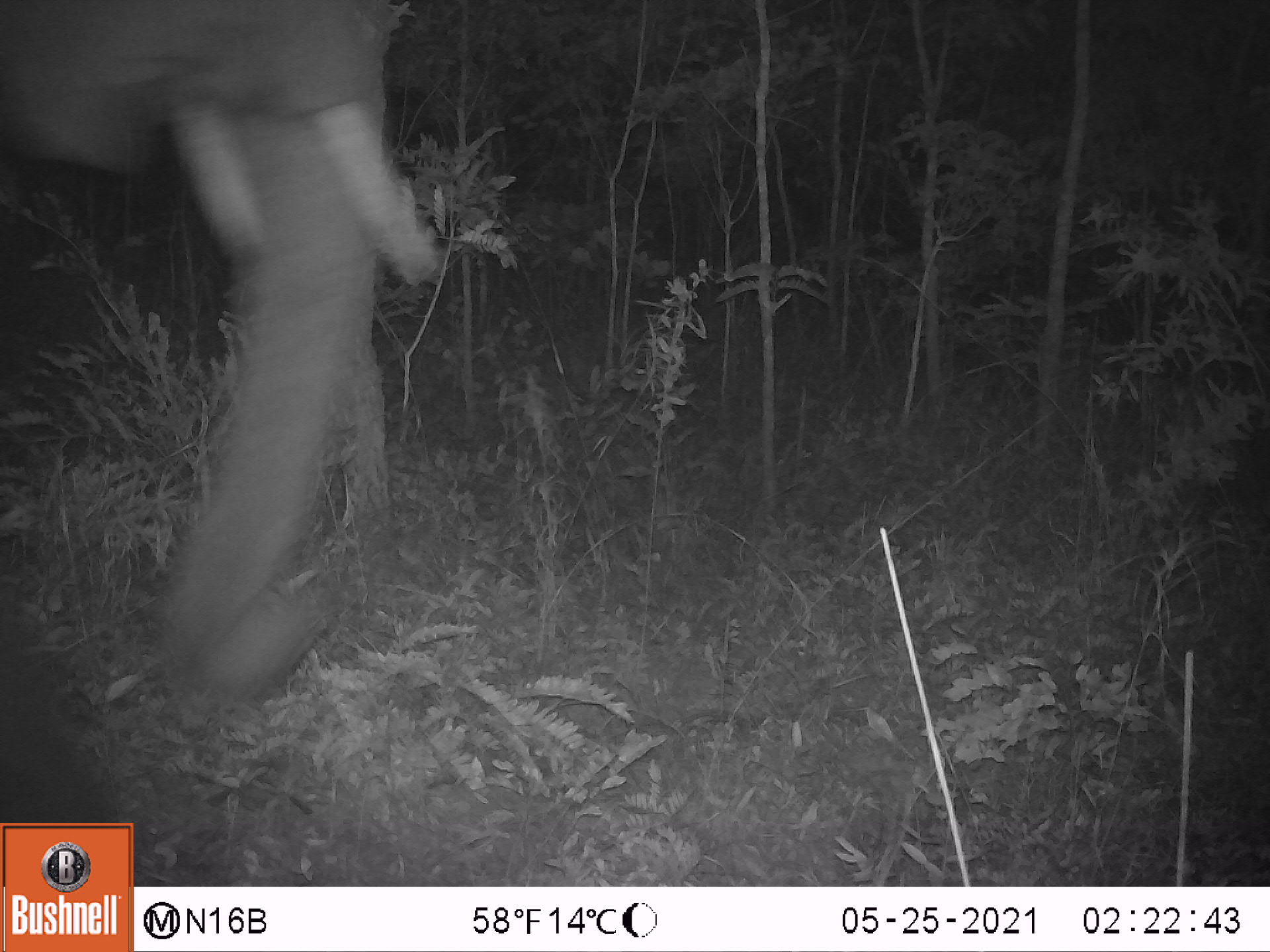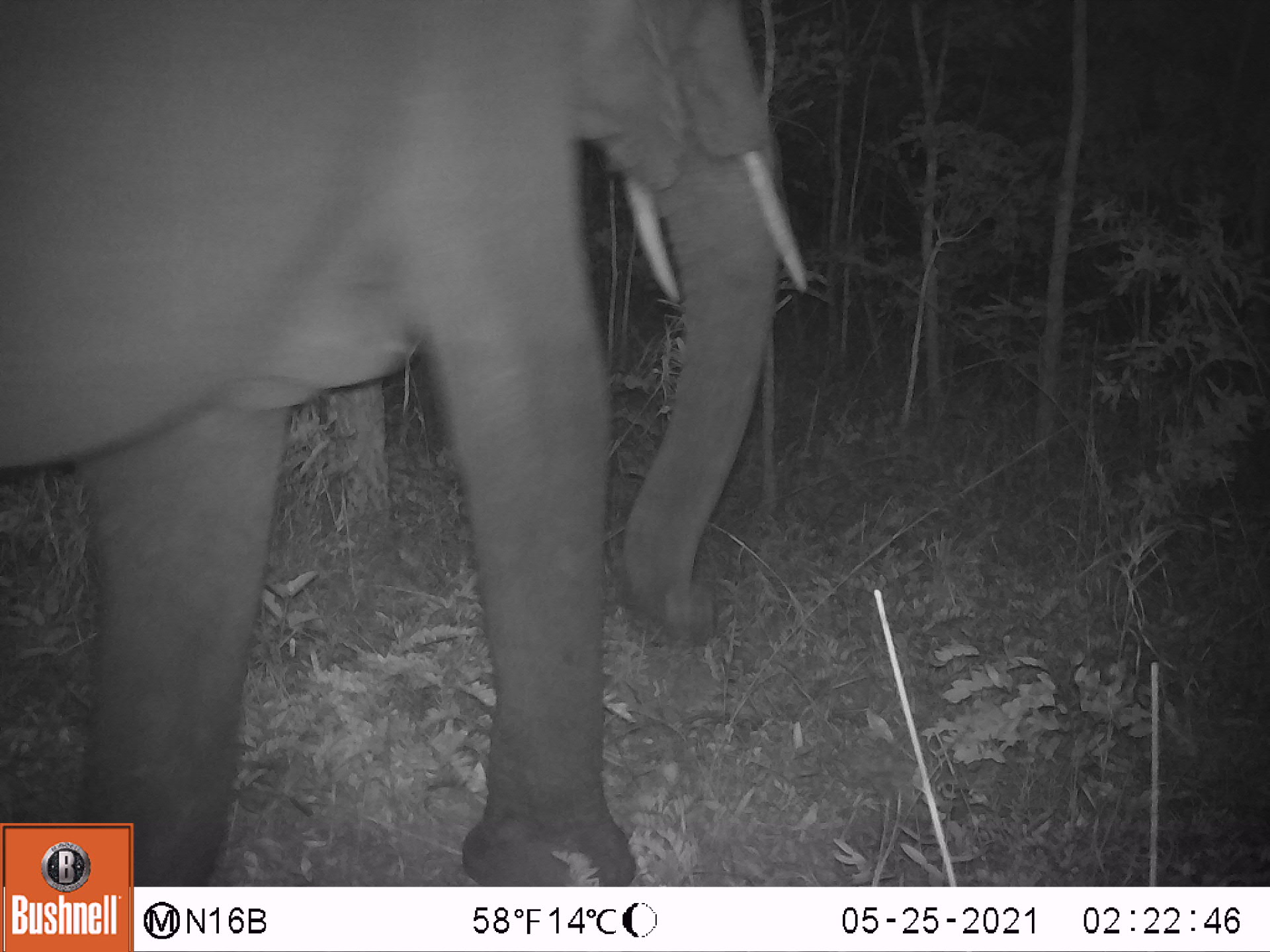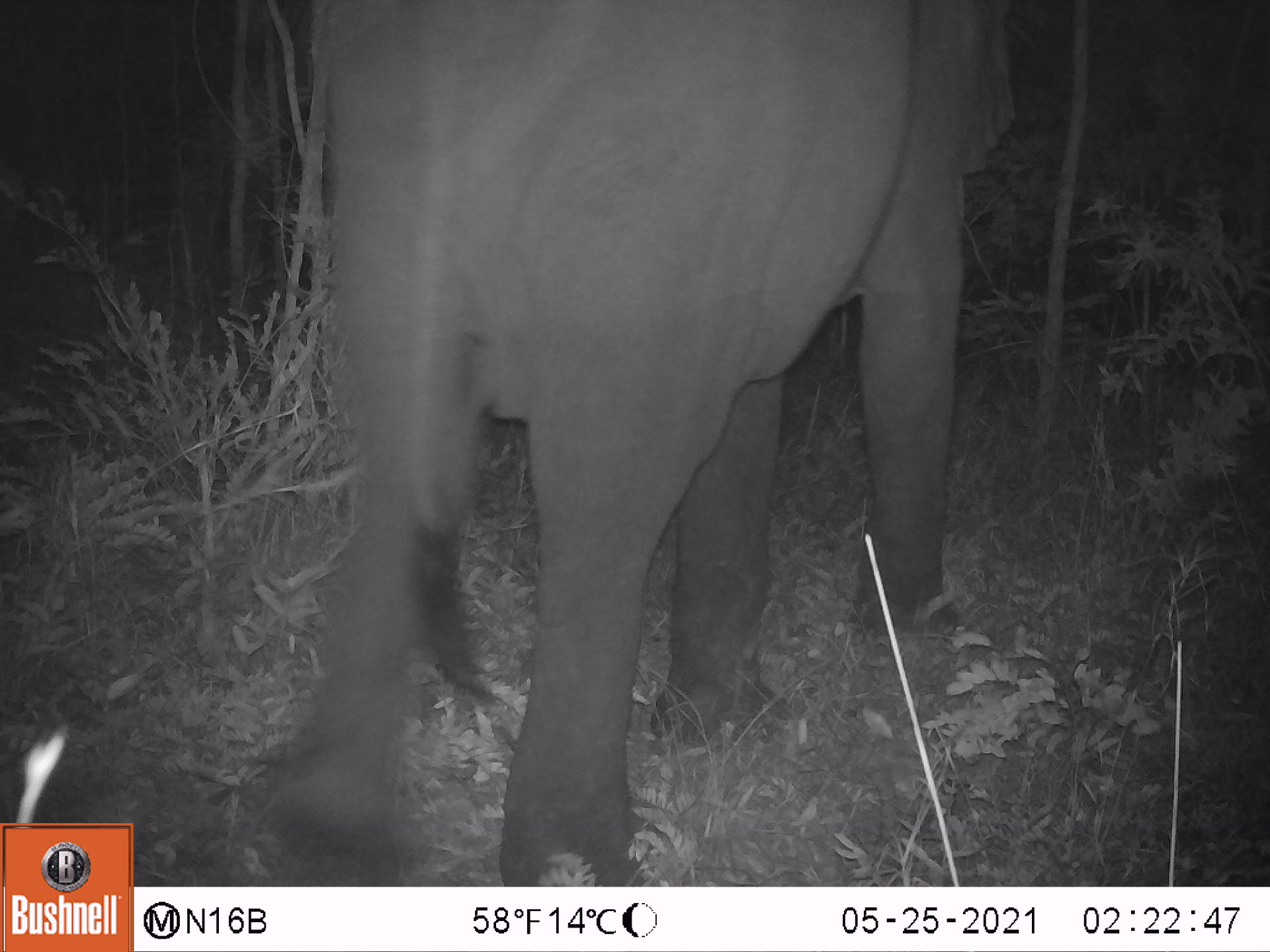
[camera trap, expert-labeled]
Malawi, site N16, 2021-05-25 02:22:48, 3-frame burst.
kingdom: Animalia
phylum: Chordata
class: Mammalia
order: Proboscidea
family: Elephantidae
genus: Loxodonta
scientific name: Loxodonta africana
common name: african savanna elephant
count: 1